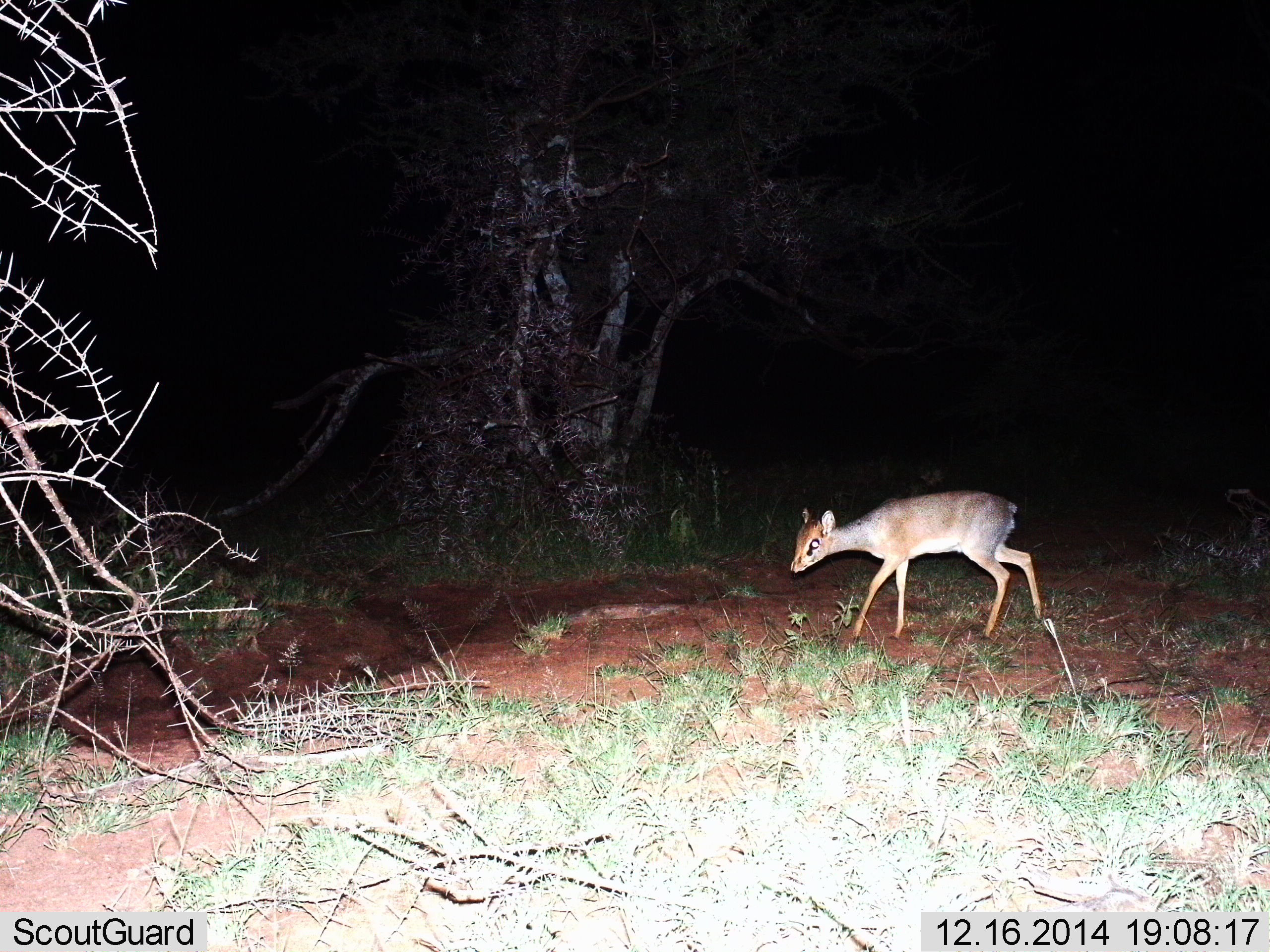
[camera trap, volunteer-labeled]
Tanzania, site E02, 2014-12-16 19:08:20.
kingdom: Animalia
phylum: Chordata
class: Mammalia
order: Artiodactyla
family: Bovidae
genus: Madoqua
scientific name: Madoqua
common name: dikdik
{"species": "dikdik (Madoqua)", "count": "1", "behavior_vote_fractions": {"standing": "20%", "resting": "0%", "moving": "80%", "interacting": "0%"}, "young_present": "10%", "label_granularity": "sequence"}